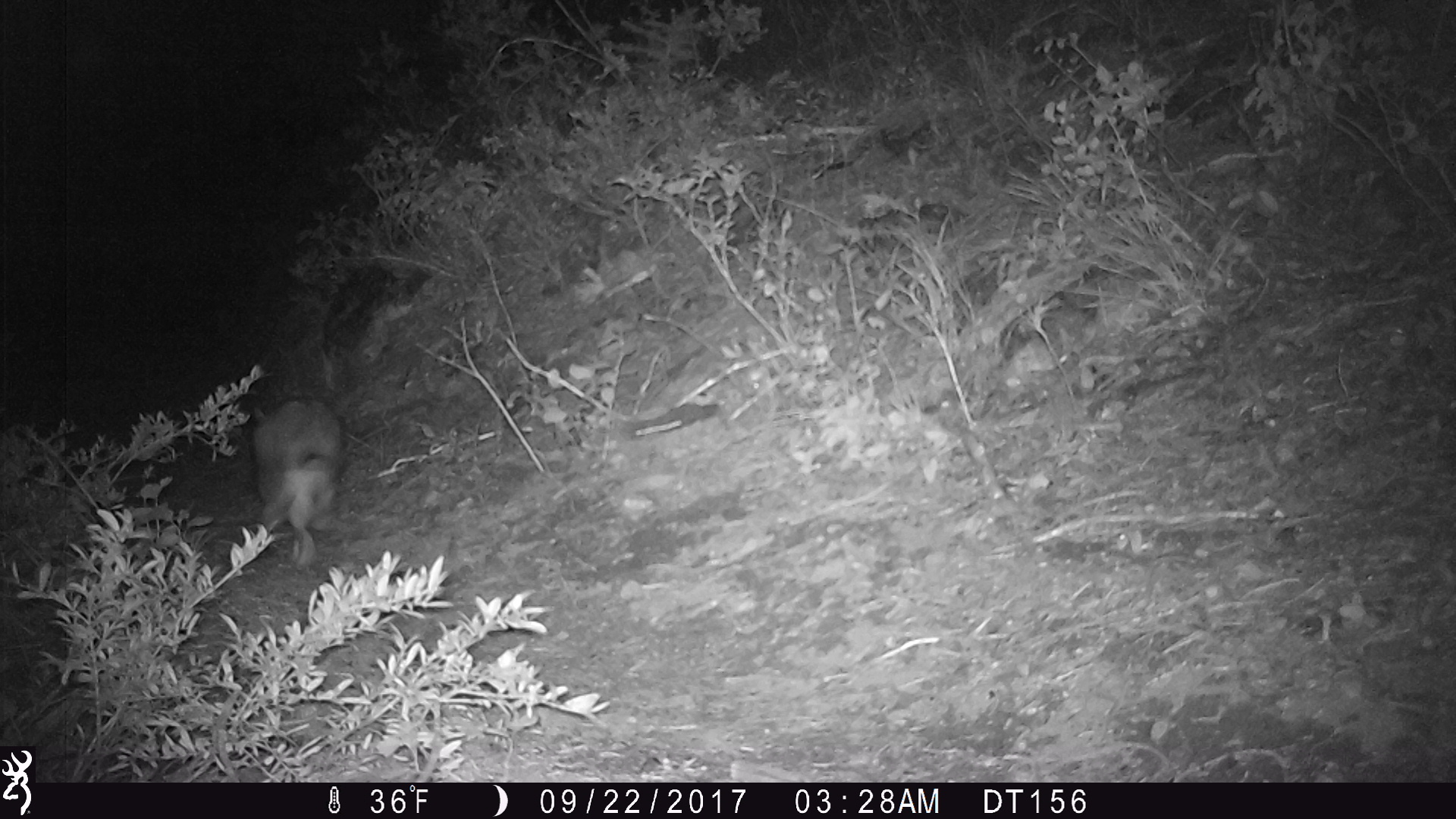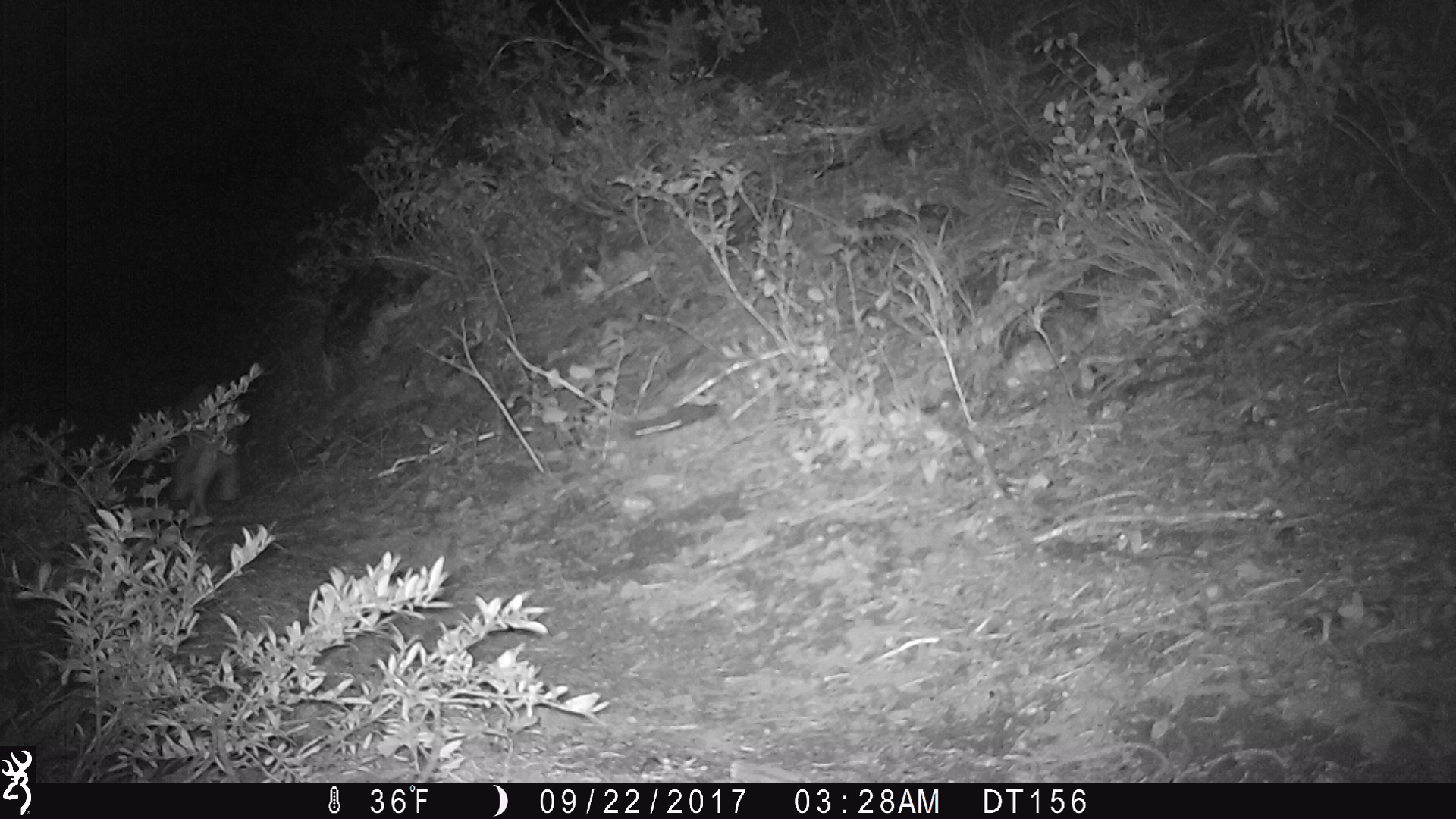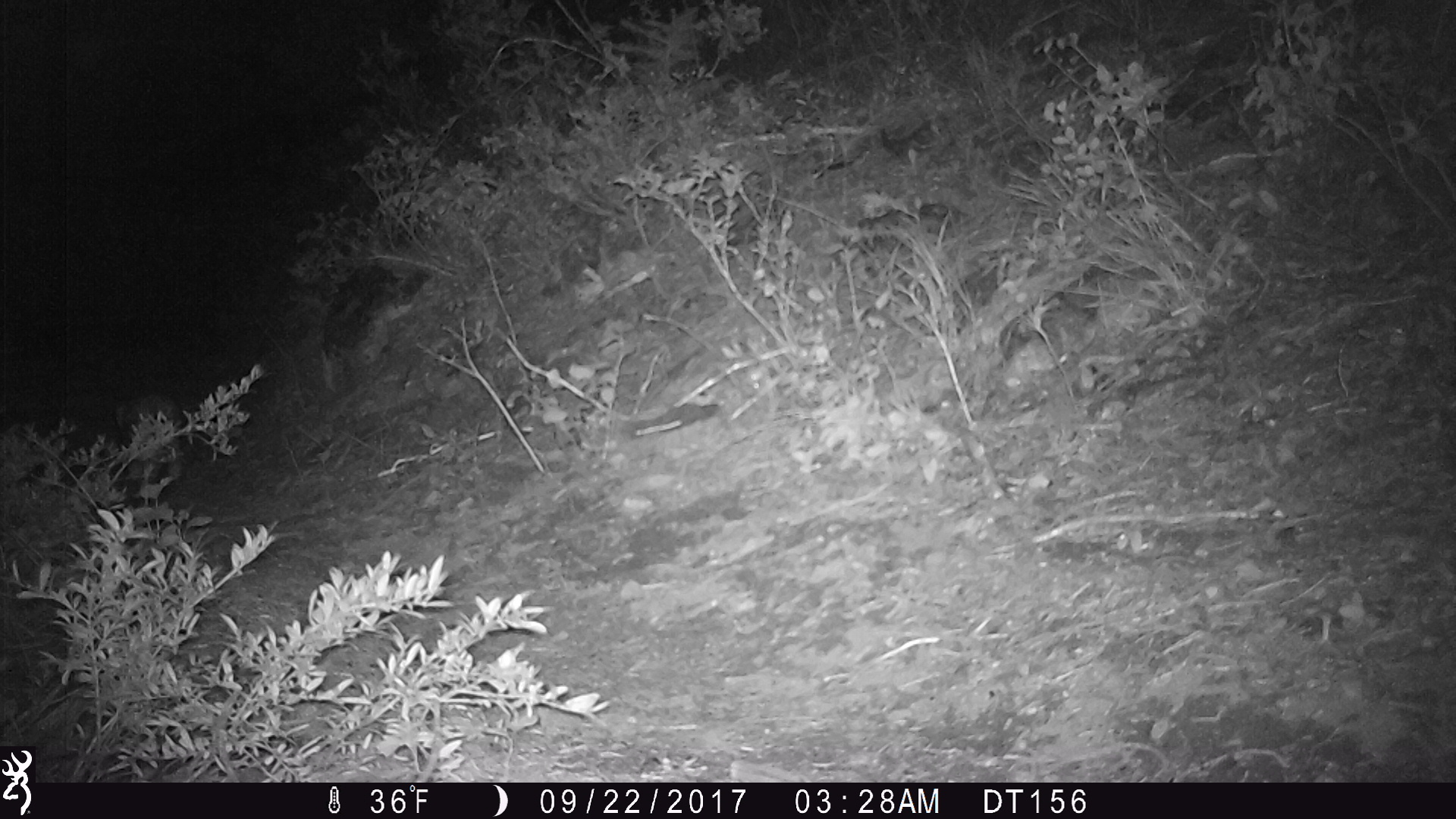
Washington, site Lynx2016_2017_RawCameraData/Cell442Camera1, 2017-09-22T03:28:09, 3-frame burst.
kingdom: Animalia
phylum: Chordata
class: Mammalia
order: Lagomorpha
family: Leporidae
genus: Lepus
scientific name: Lepus americanus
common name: snowshoe hare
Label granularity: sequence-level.